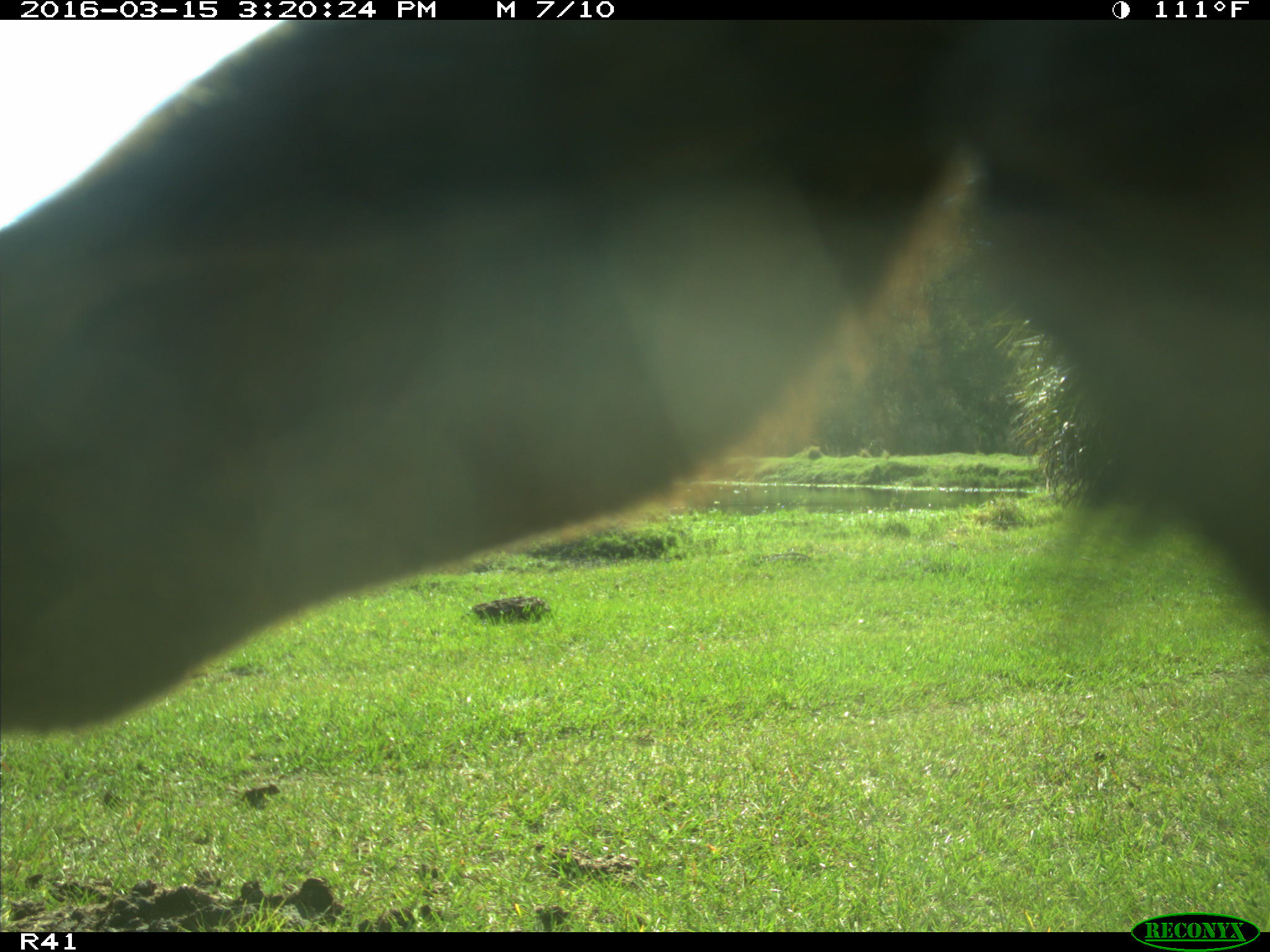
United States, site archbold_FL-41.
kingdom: Animalia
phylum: Chordata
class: Mammalia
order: Artiodactyla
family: Bovidae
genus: Bos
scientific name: Bos taurus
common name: domestic cow